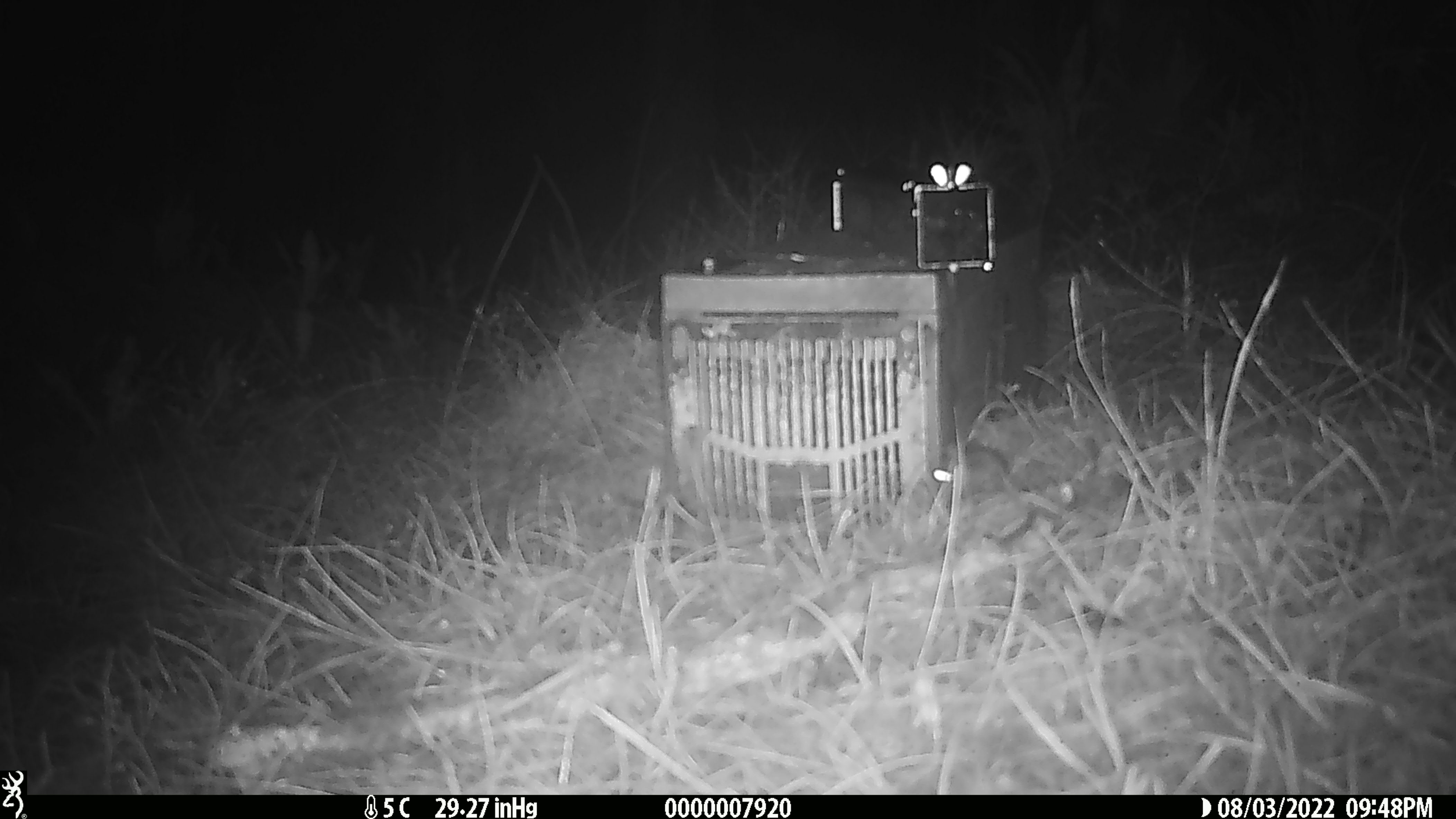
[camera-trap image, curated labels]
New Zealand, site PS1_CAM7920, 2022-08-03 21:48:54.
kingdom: Animalia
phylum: Chordata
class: Mammalia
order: Rodentia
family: Muridae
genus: Mus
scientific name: Mus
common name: mouse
Mouse (Mus).